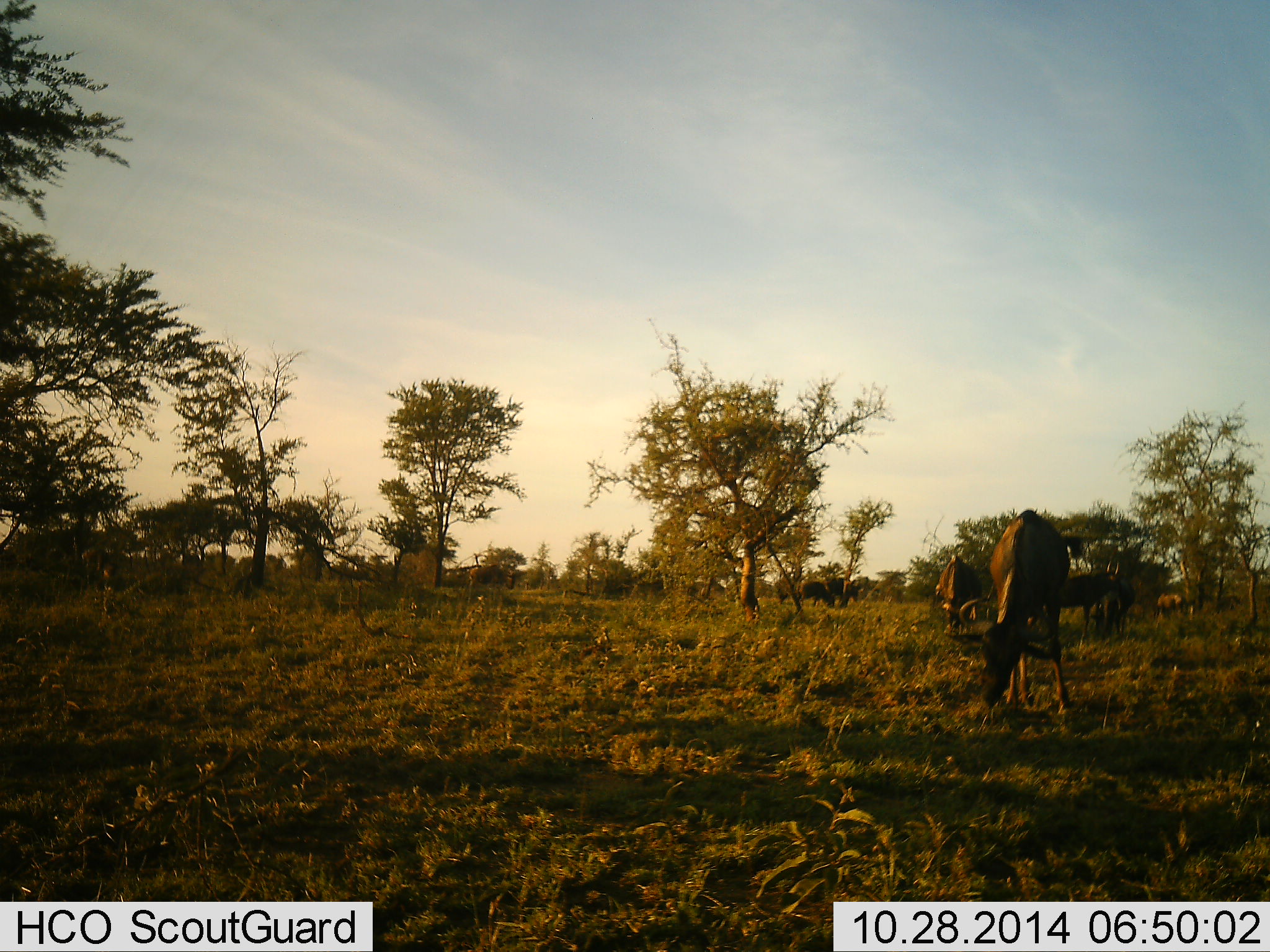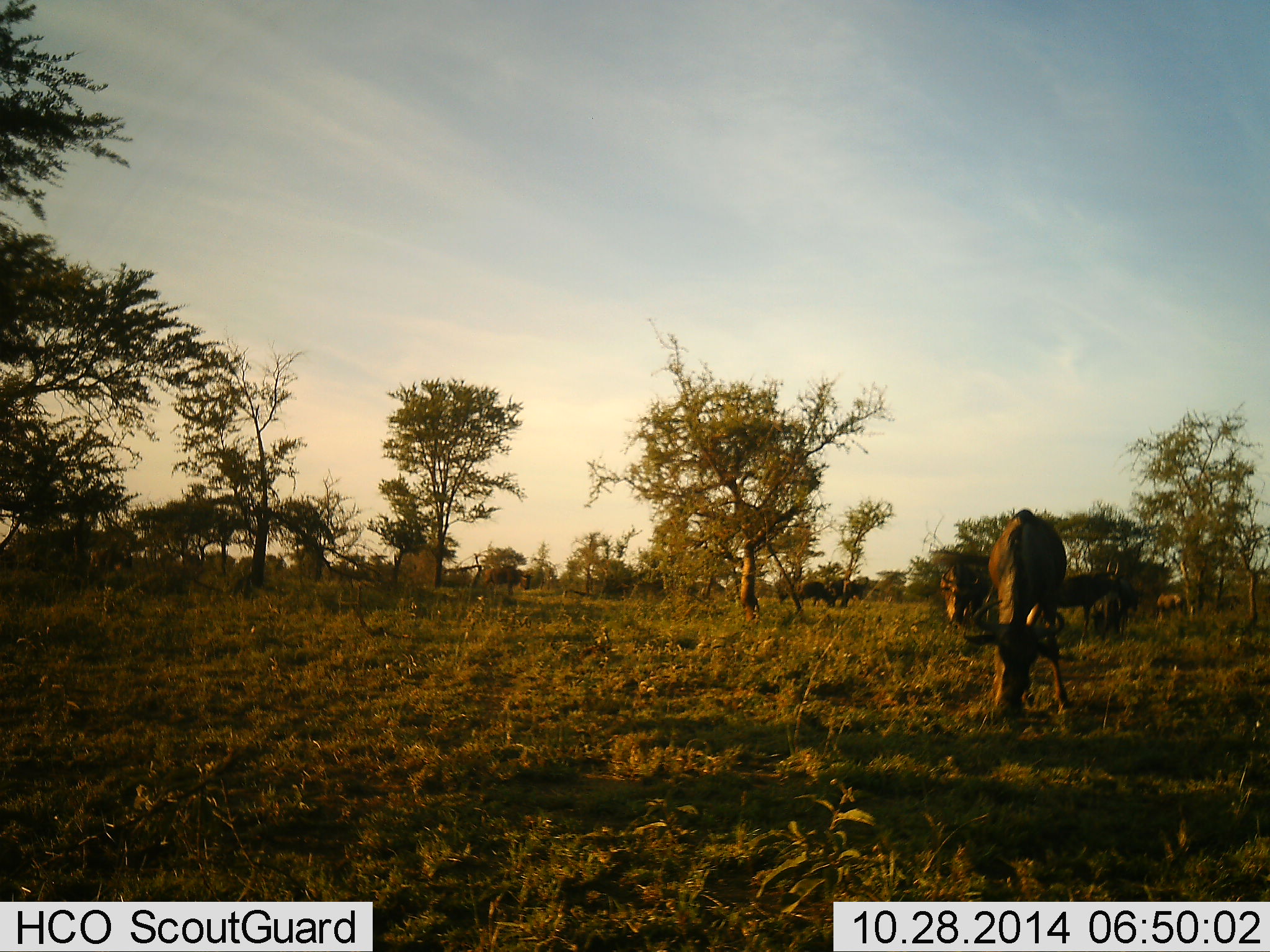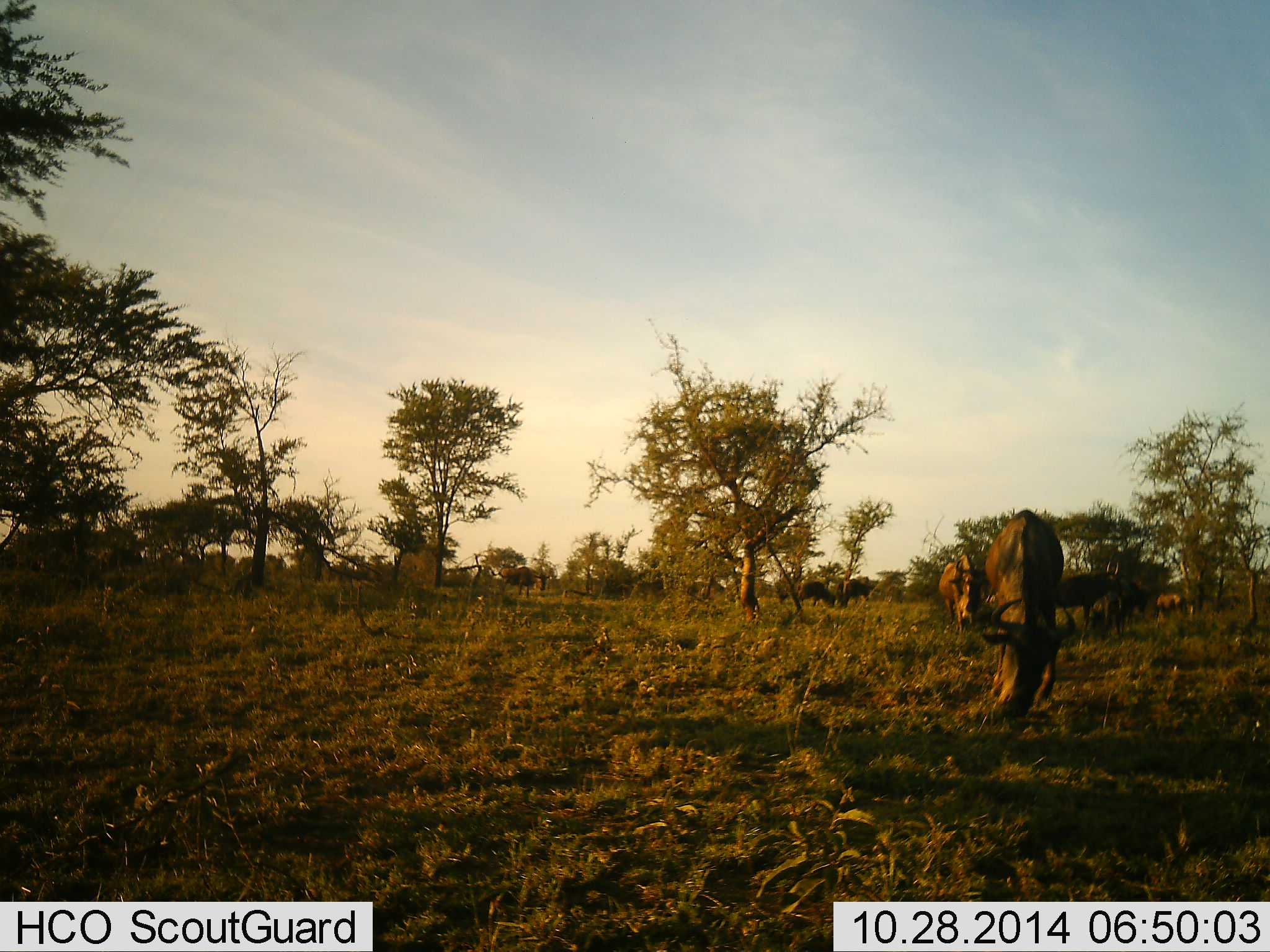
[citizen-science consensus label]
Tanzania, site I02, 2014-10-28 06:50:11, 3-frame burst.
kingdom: Animalia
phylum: Chordata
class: Mammalia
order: Artiodactyla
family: Bovidae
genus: Connochaetes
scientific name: Connochaetes taurinus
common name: blue wildebeest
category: wildebeest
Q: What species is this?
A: Wildebeest (blue wildebeest) (Connochaetes taurinus).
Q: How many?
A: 8.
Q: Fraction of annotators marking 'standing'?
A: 60%.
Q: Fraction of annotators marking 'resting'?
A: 0%.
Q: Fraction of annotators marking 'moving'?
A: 50%.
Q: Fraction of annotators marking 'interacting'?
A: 10%.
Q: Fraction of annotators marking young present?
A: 0%.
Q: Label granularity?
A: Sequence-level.